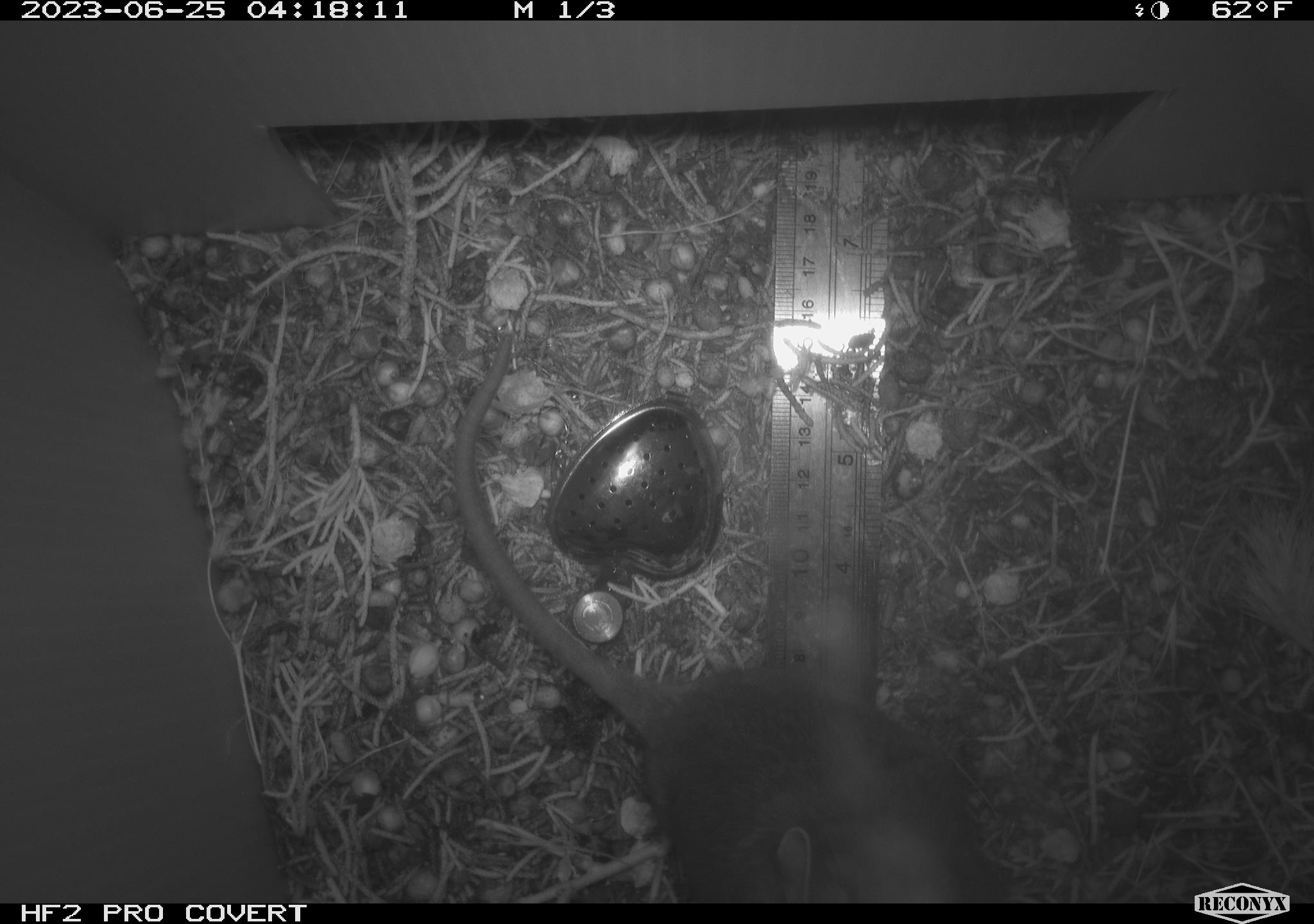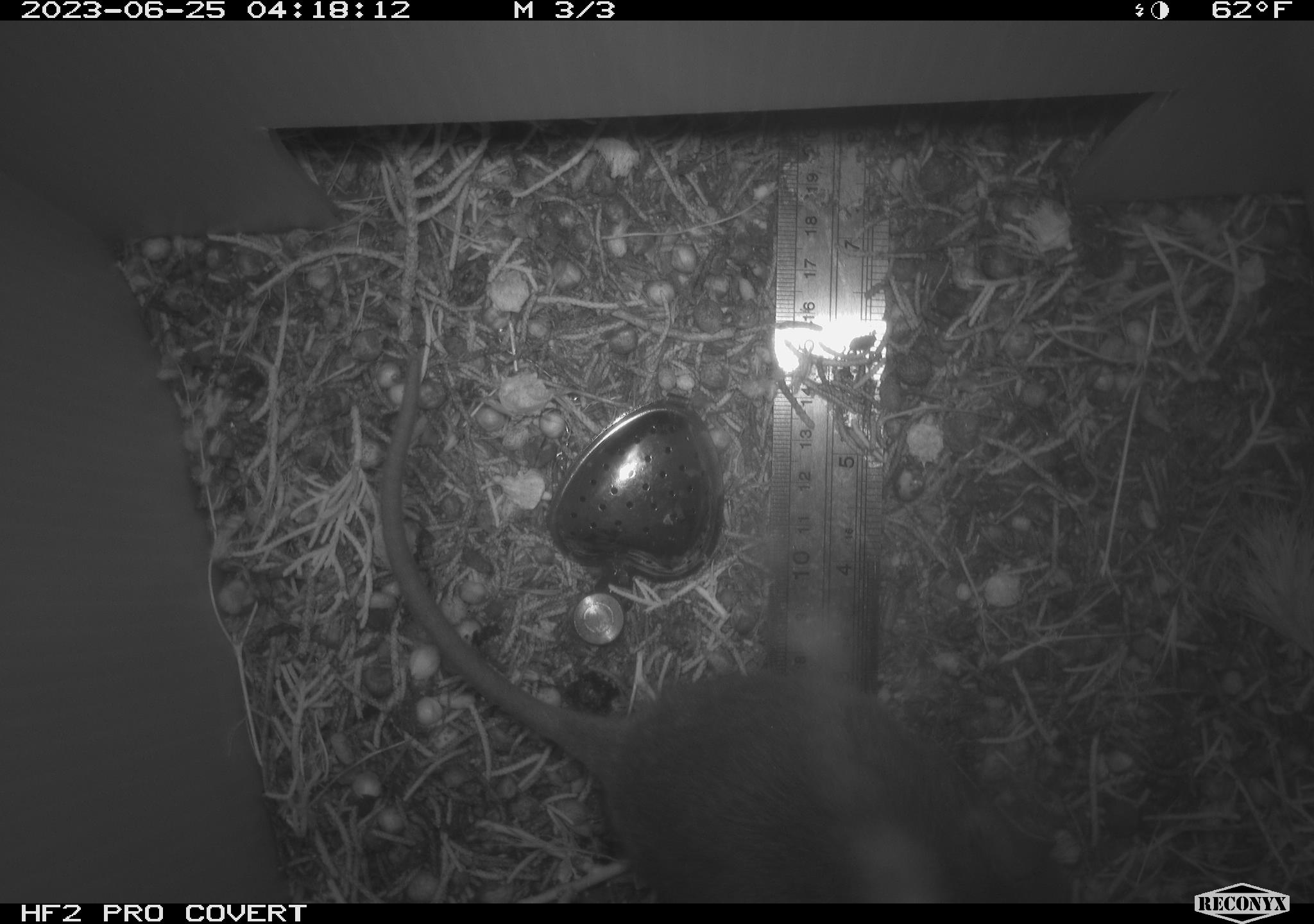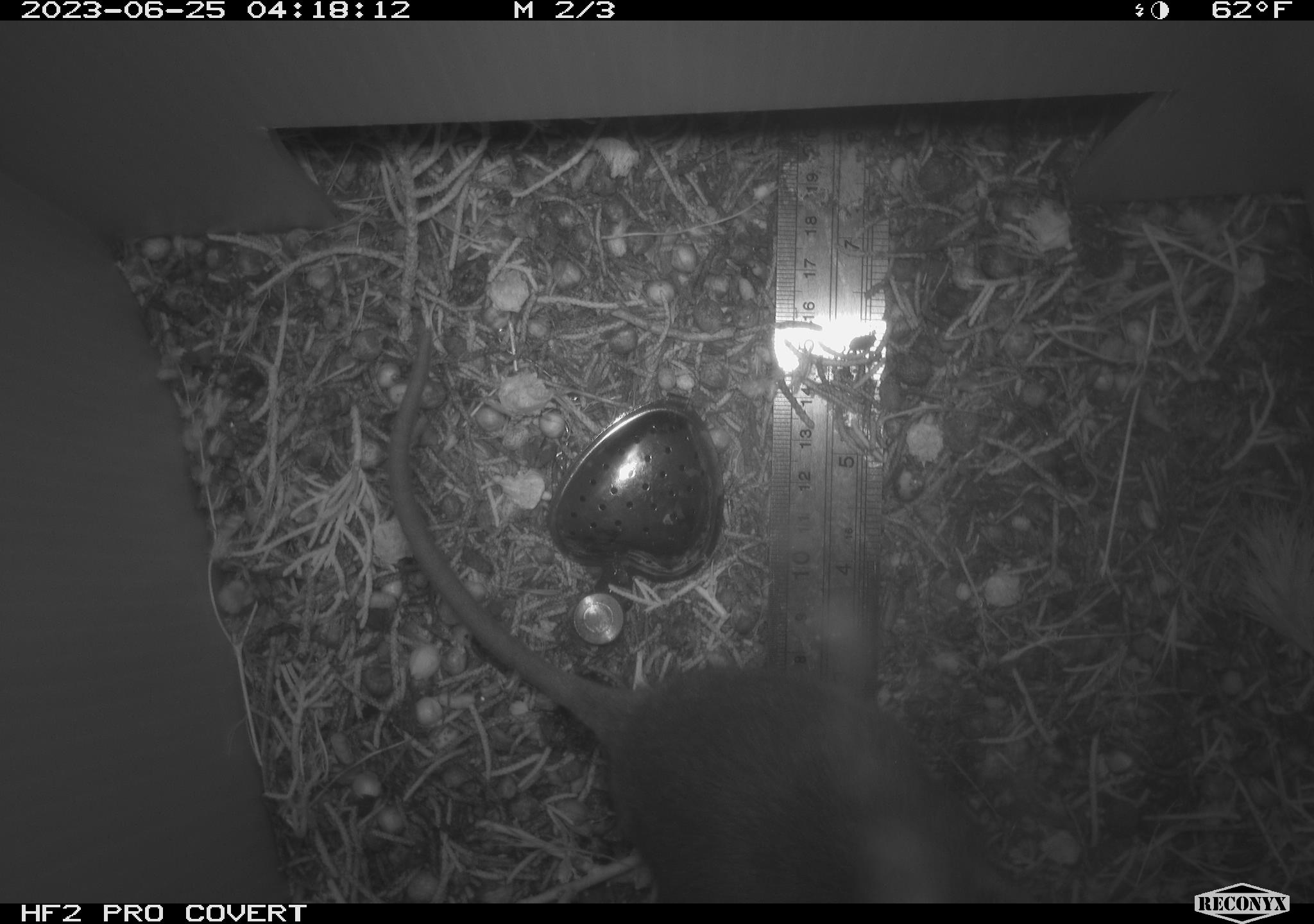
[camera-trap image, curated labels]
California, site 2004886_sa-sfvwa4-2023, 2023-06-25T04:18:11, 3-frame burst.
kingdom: Animalia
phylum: Chordata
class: Mammalia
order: Rodentia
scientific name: Rodentia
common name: mouse species